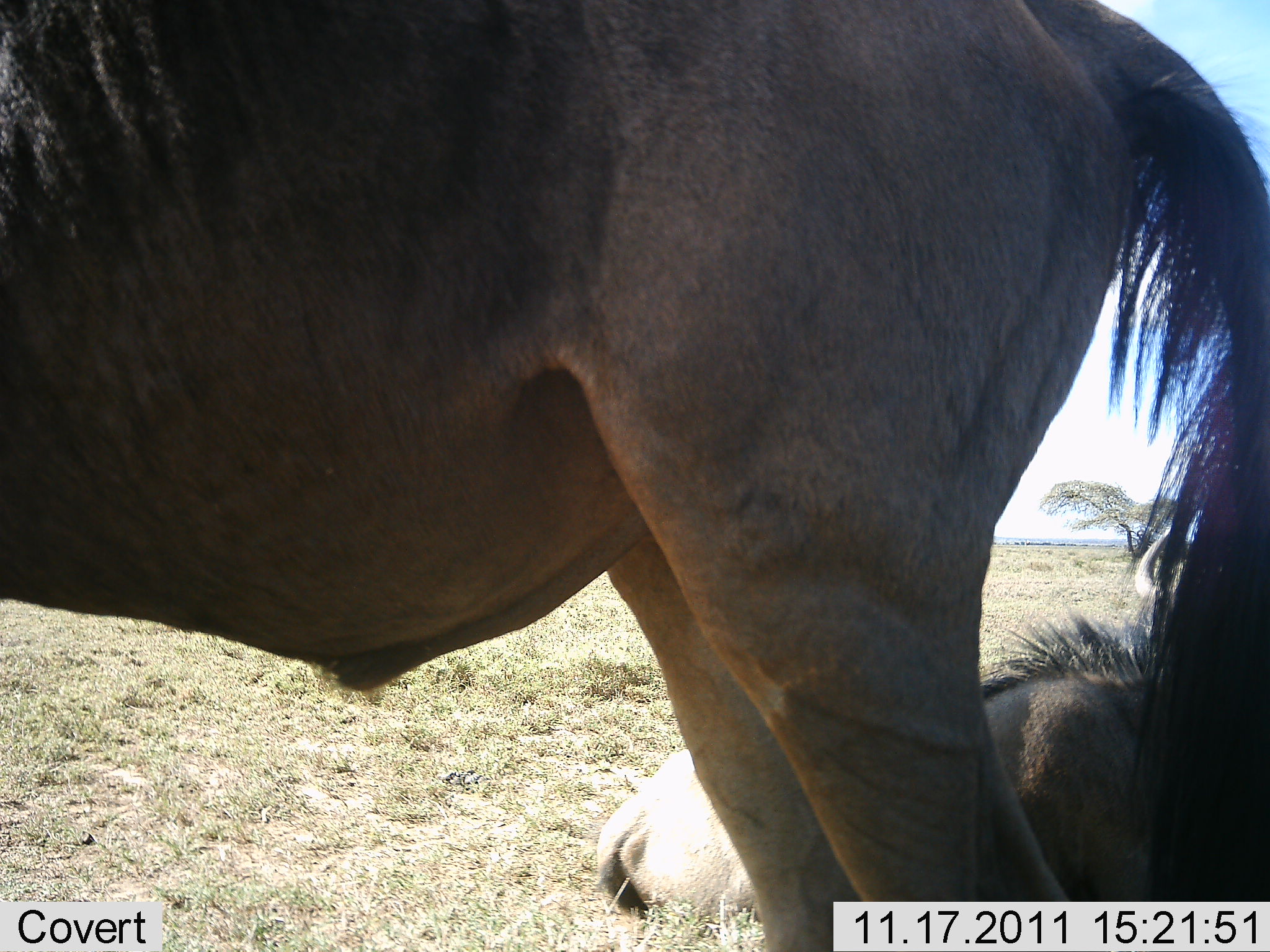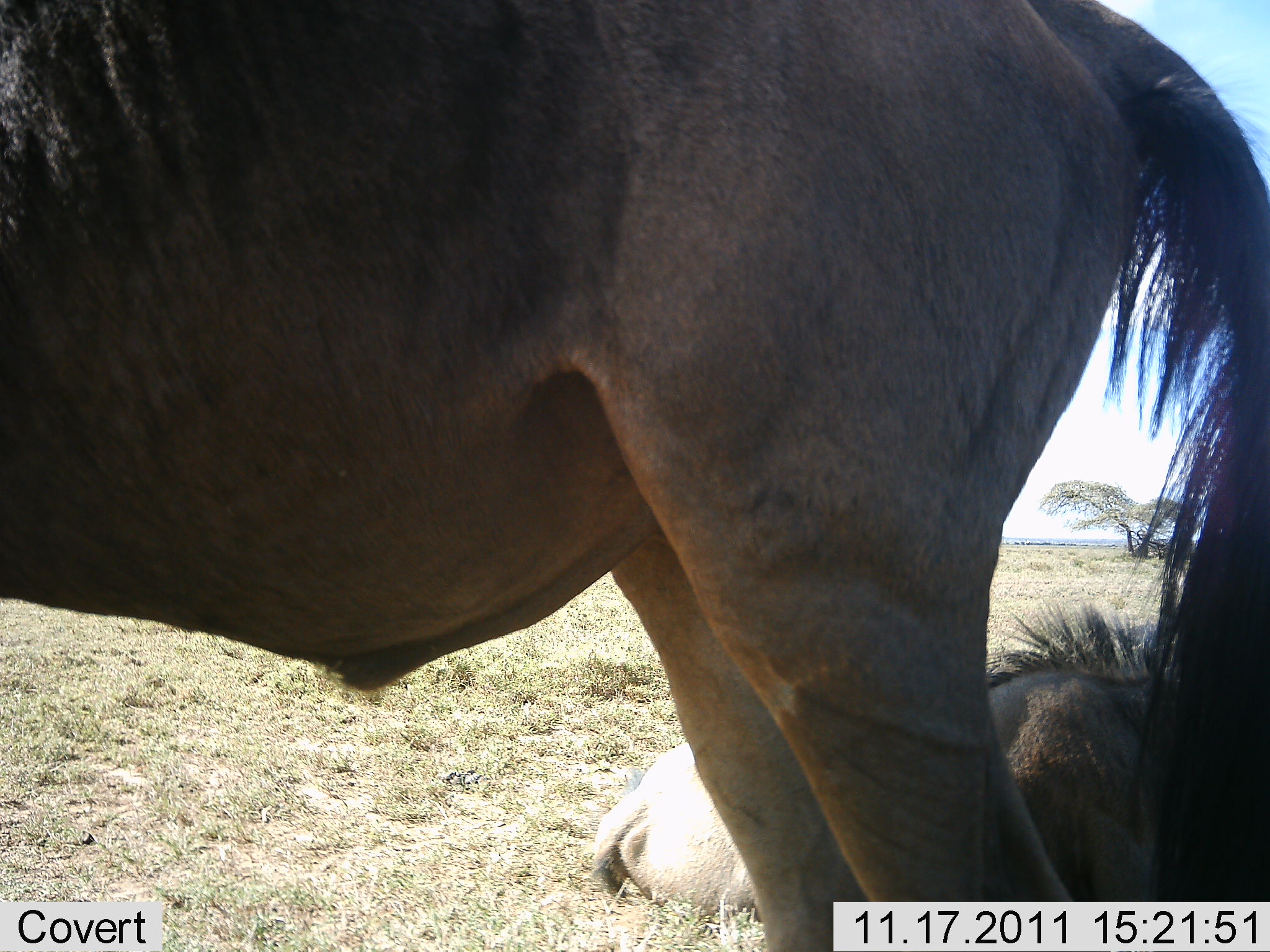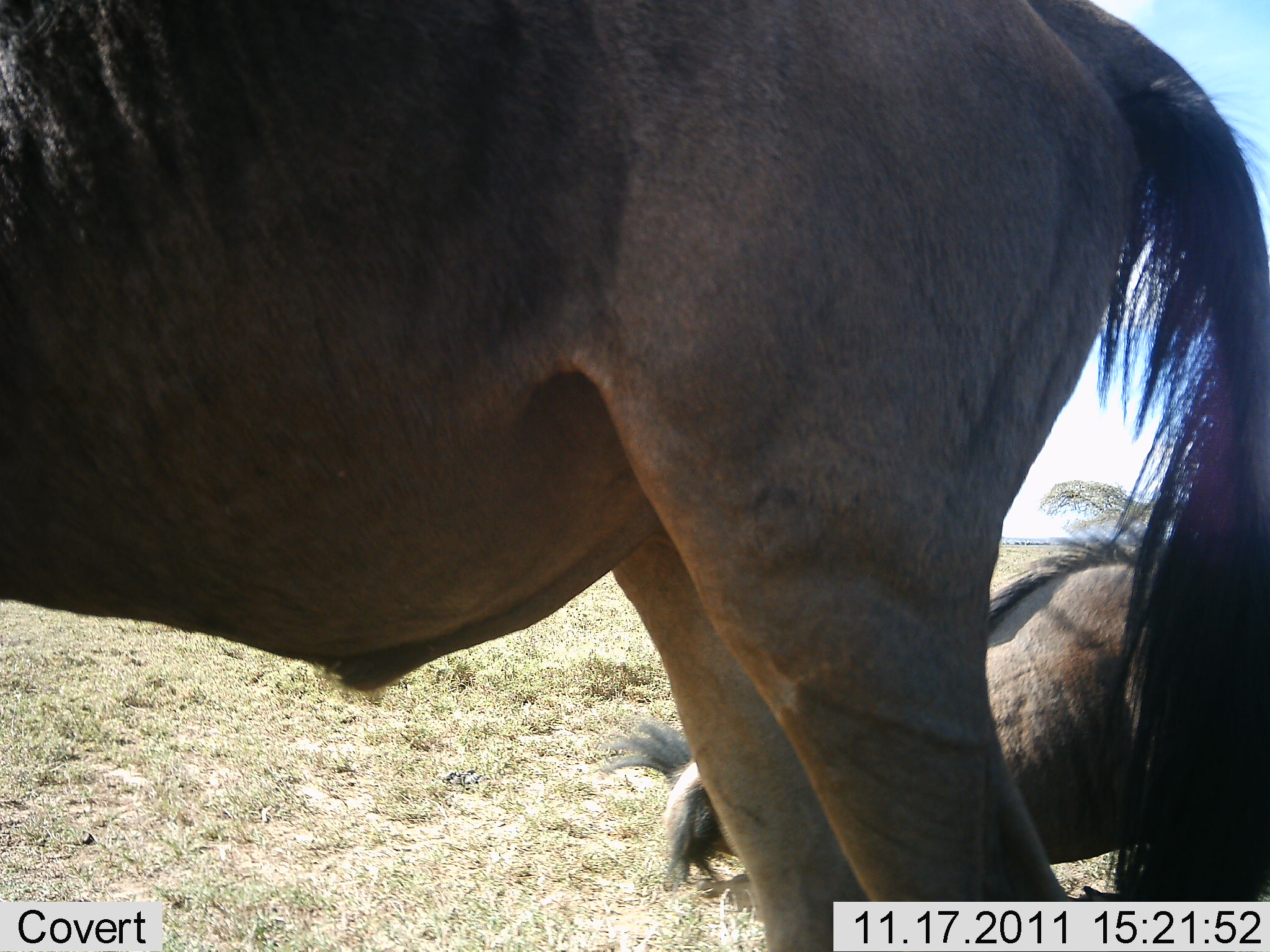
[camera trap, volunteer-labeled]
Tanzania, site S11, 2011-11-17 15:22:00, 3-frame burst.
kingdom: Animalia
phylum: Chordata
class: Mammalia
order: Artiodactyla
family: Bovidae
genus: Connochaetes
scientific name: Connochaetes taurinus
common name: blue wildebeest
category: wildebeest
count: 2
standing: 79%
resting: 71%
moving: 0%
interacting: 7%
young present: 14%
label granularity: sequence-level